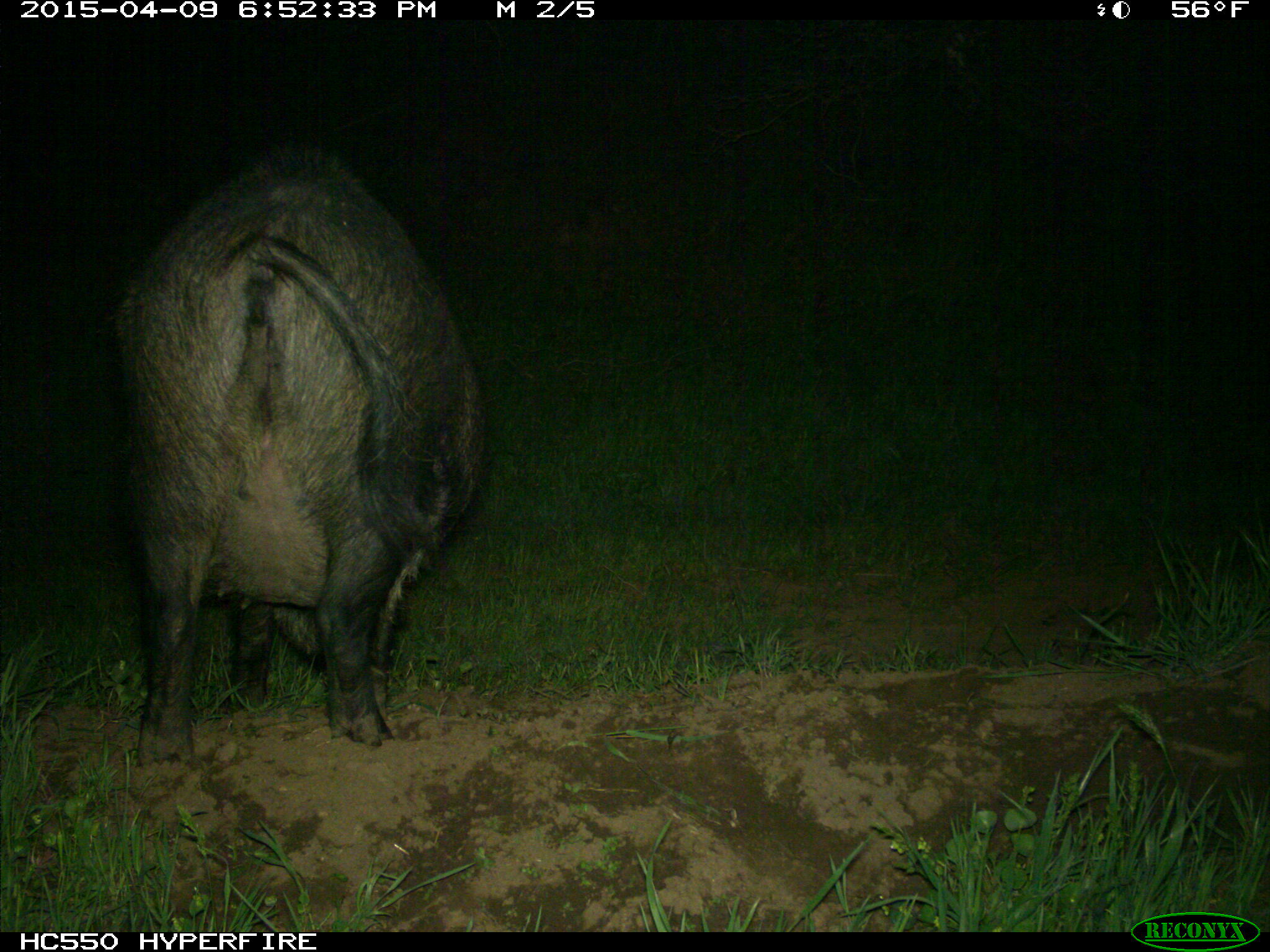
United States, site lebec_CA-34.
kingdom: Animalia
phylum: Chordata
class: Mammalia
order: Artiodactyla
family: Suidae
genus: Sus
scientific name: Sus scrofa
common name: wild boar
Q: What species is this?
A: Sus scrofa (wild boar).